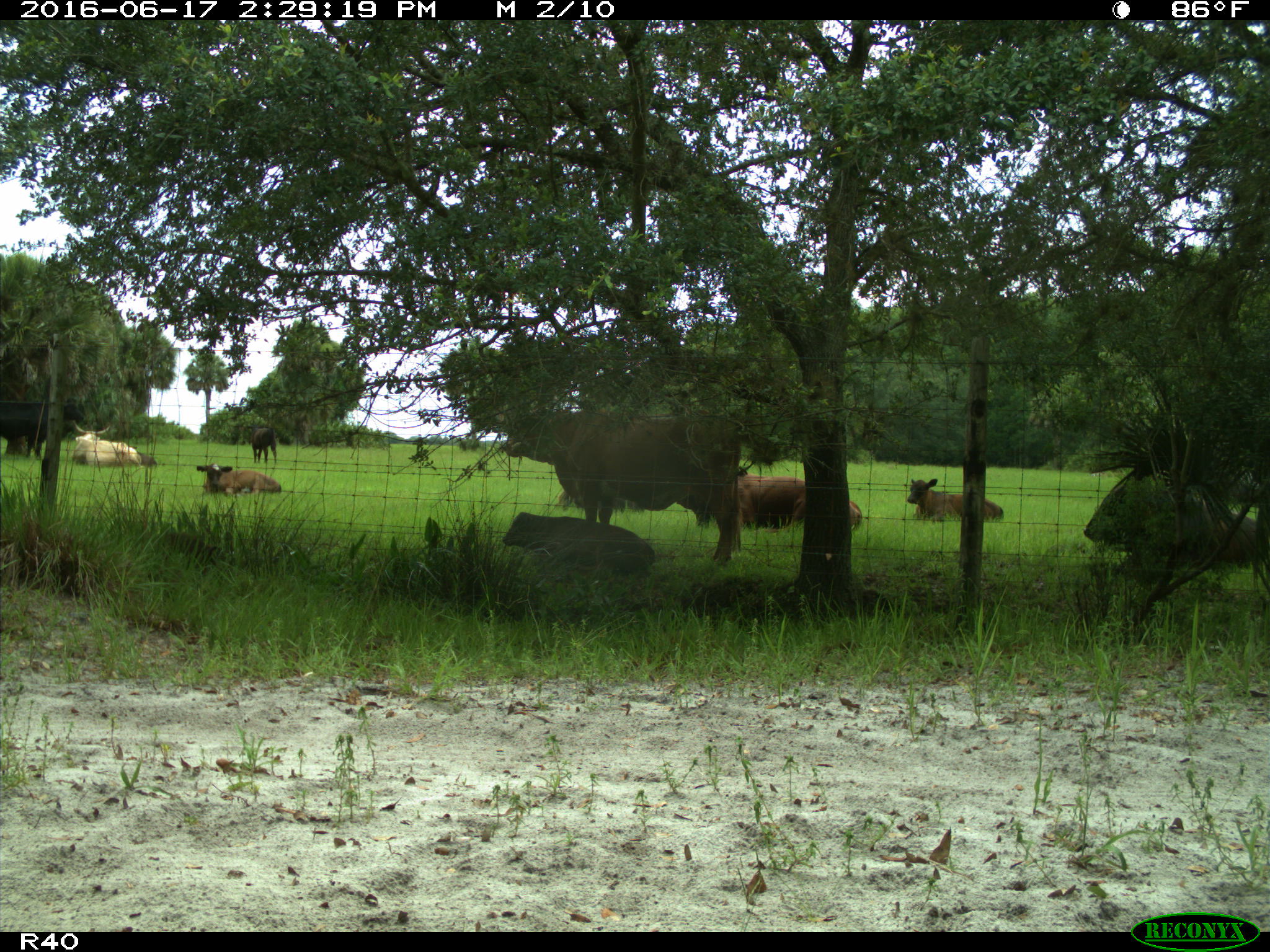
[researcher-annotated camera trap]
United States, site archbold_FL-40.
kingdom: Animalia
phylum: Chordata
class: Mammalia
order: Artiodactyla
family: Suidae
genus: Sus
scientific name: Sus scrofa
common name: wild boar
Sus scrofa (wild boar).